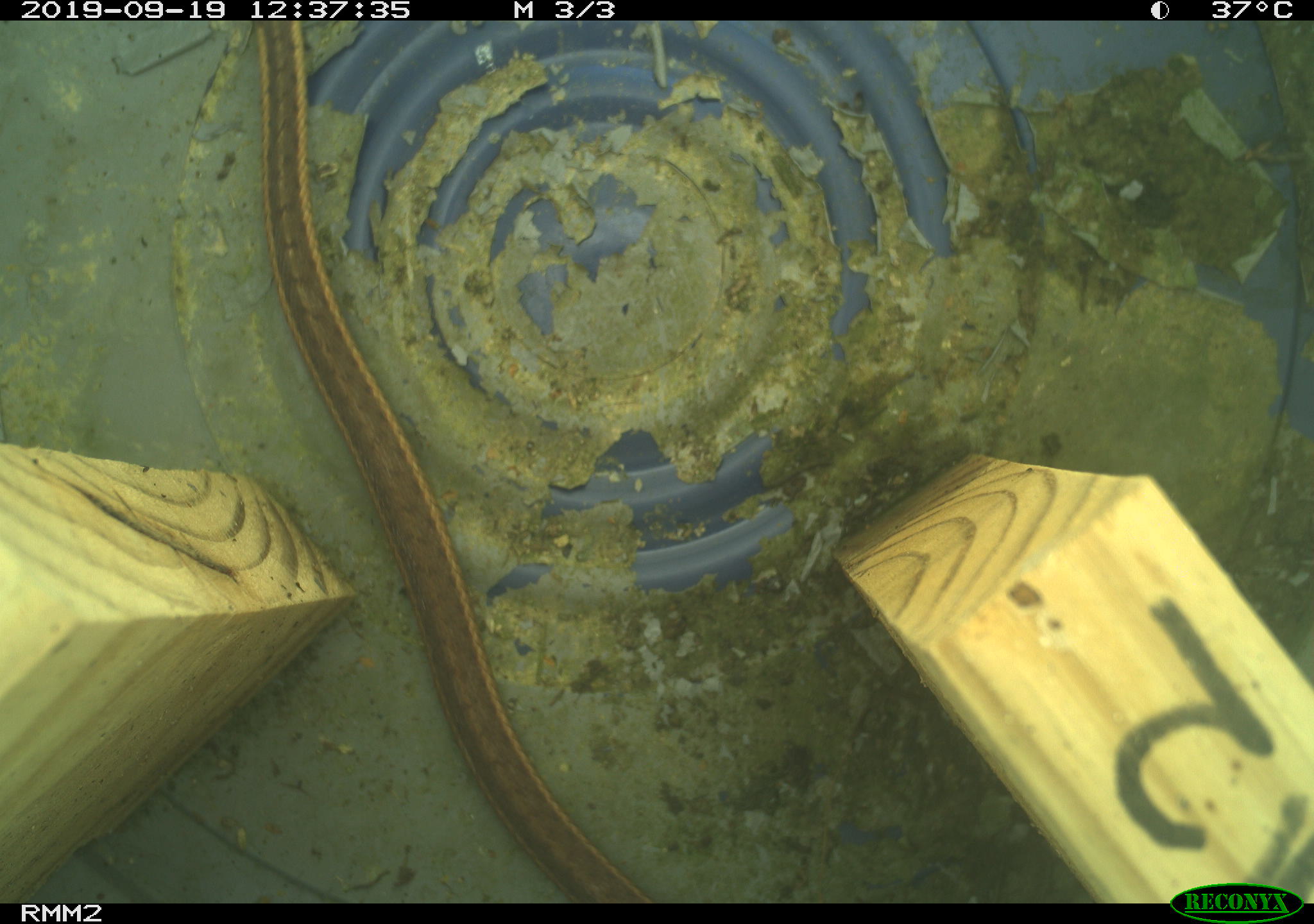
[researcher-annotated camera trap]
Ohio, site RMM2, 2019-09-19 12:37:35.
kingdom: Animalia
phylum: Chordata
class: Reptilia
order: Squamata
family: Colubridae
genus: Thamnophis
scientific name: Thamnophis sirtalis sirtalis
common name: eastern gartersnake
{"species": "eastern gartersnake (Thamnophis sirtalis sirtalis)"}